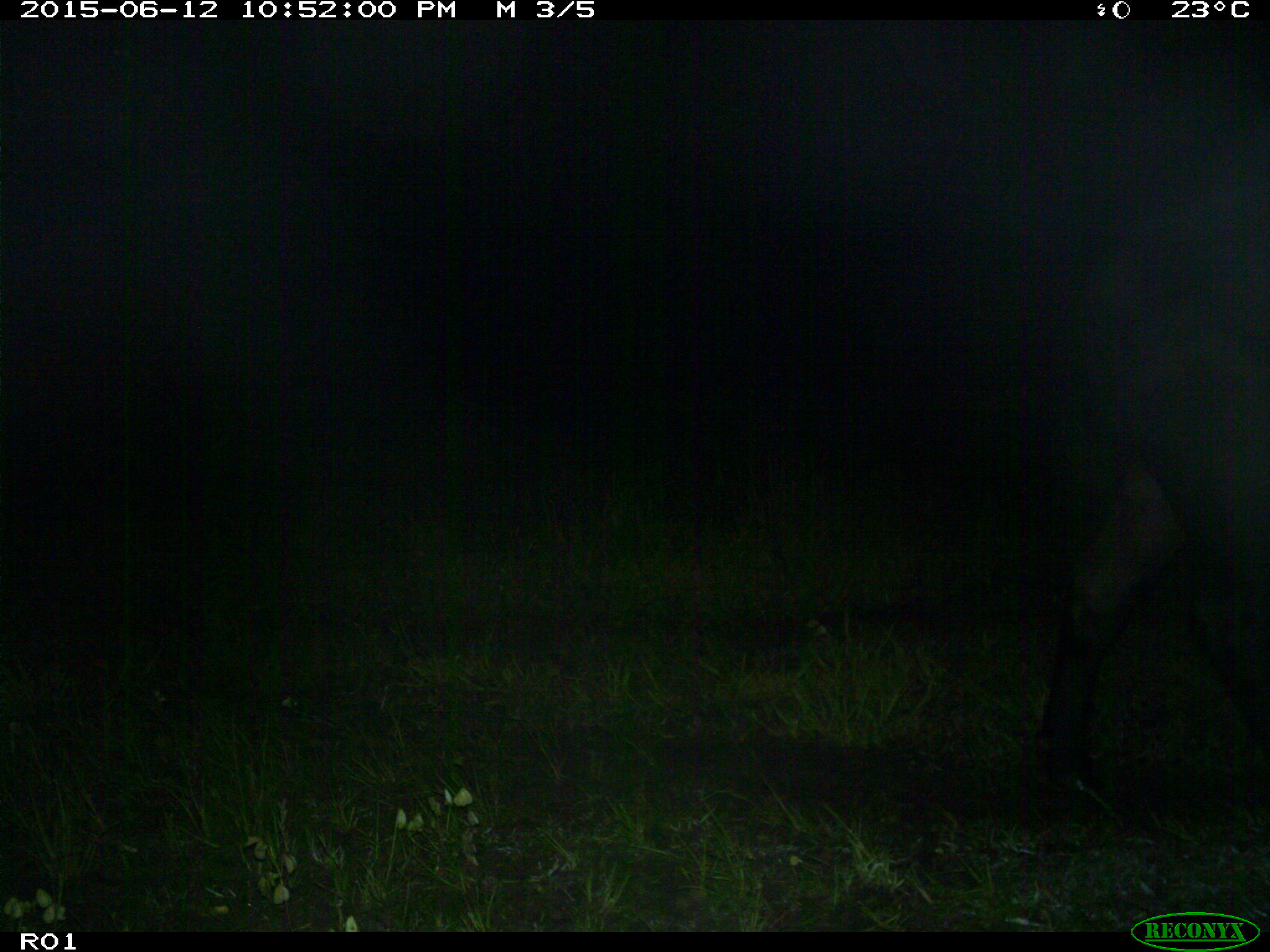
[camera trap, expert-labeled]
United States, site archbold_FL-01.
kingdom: Animalia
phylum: Chordata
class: Mammalia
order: Artiodactyla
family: Bovidae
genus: Bos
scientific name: Bos taurus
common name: domestic cow